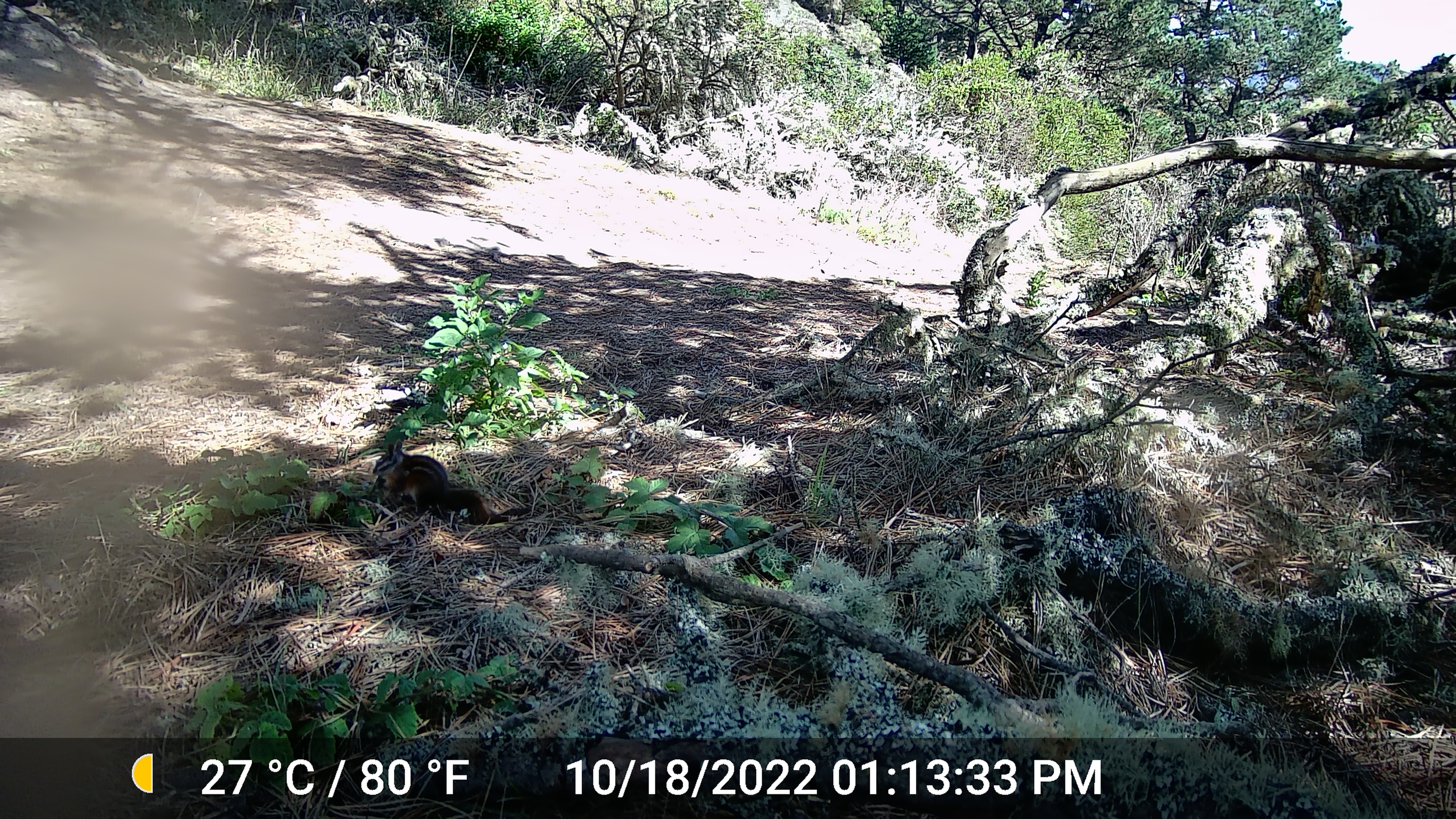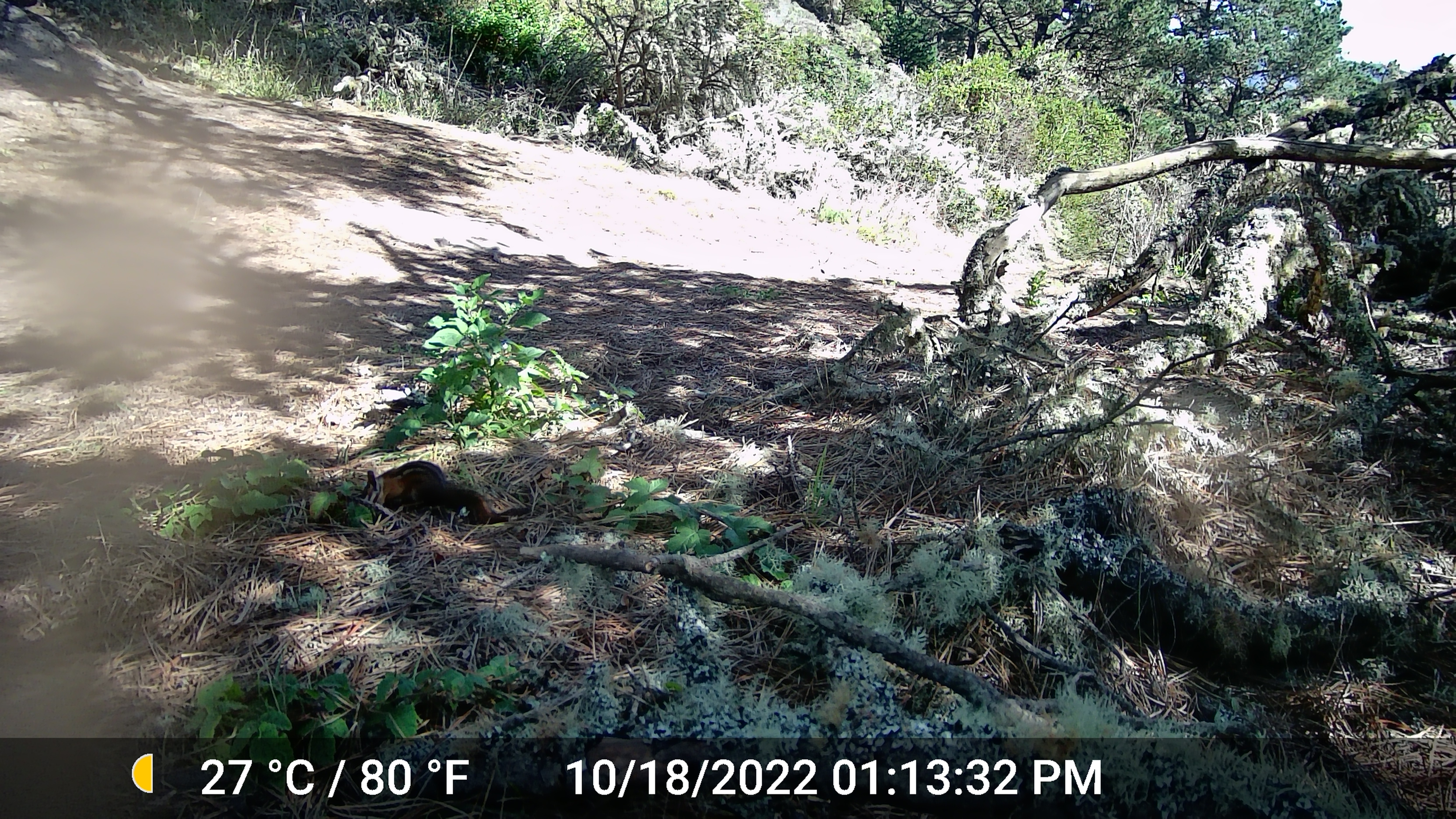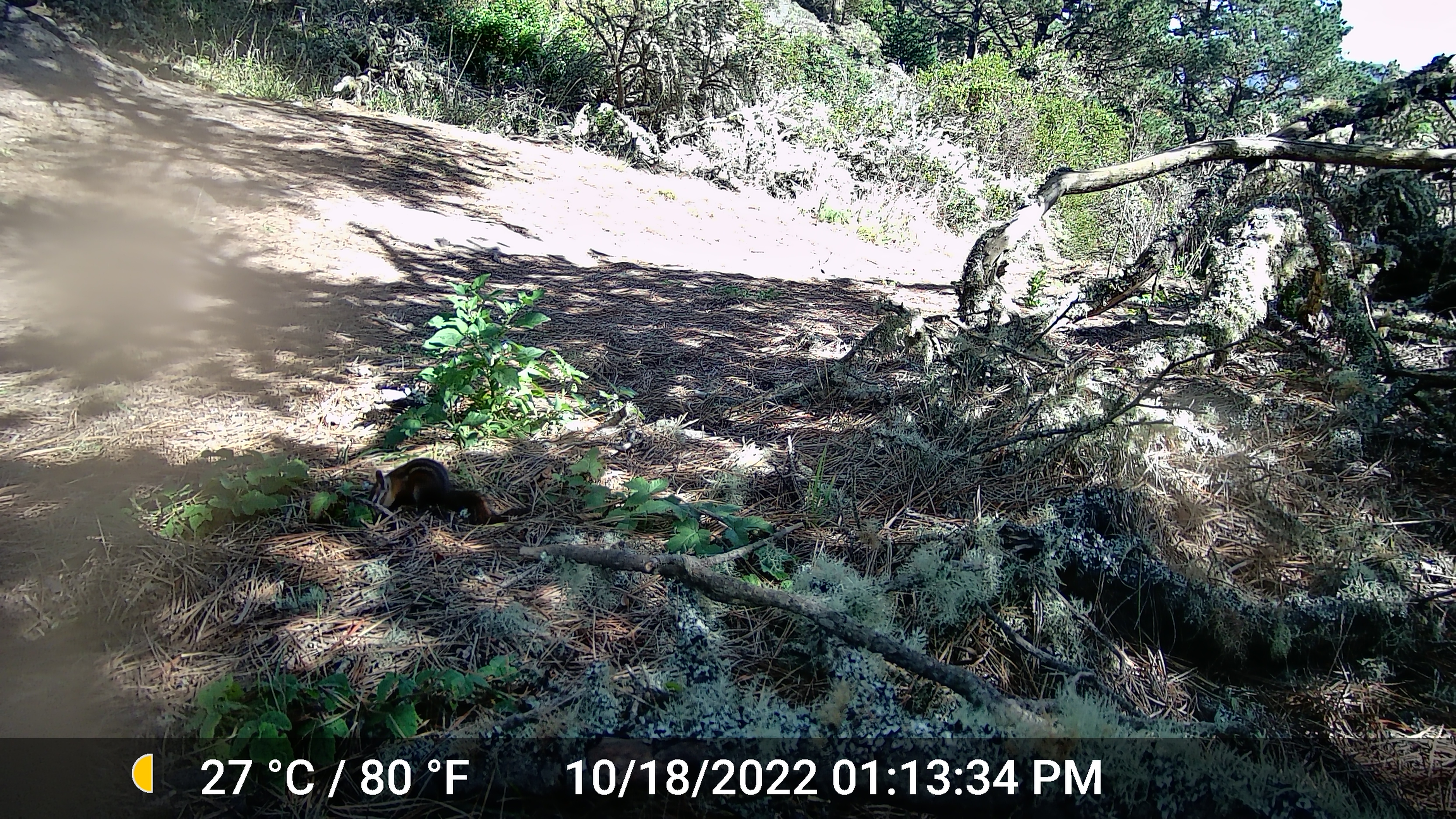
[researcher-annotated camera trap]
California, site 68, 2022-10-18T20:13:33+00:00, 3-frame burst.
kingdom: Animalia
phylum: Chordata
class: Mammalia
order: Rodentia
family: Sciuridae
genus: Neotamias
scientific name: Neotamias merriami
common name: merriam's chipmunk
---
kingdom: Animalia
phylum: Chordata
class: Mammalia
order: Rodentia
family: Sciuridae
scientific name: Sciuridae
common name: squirrel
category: unknown squirrel